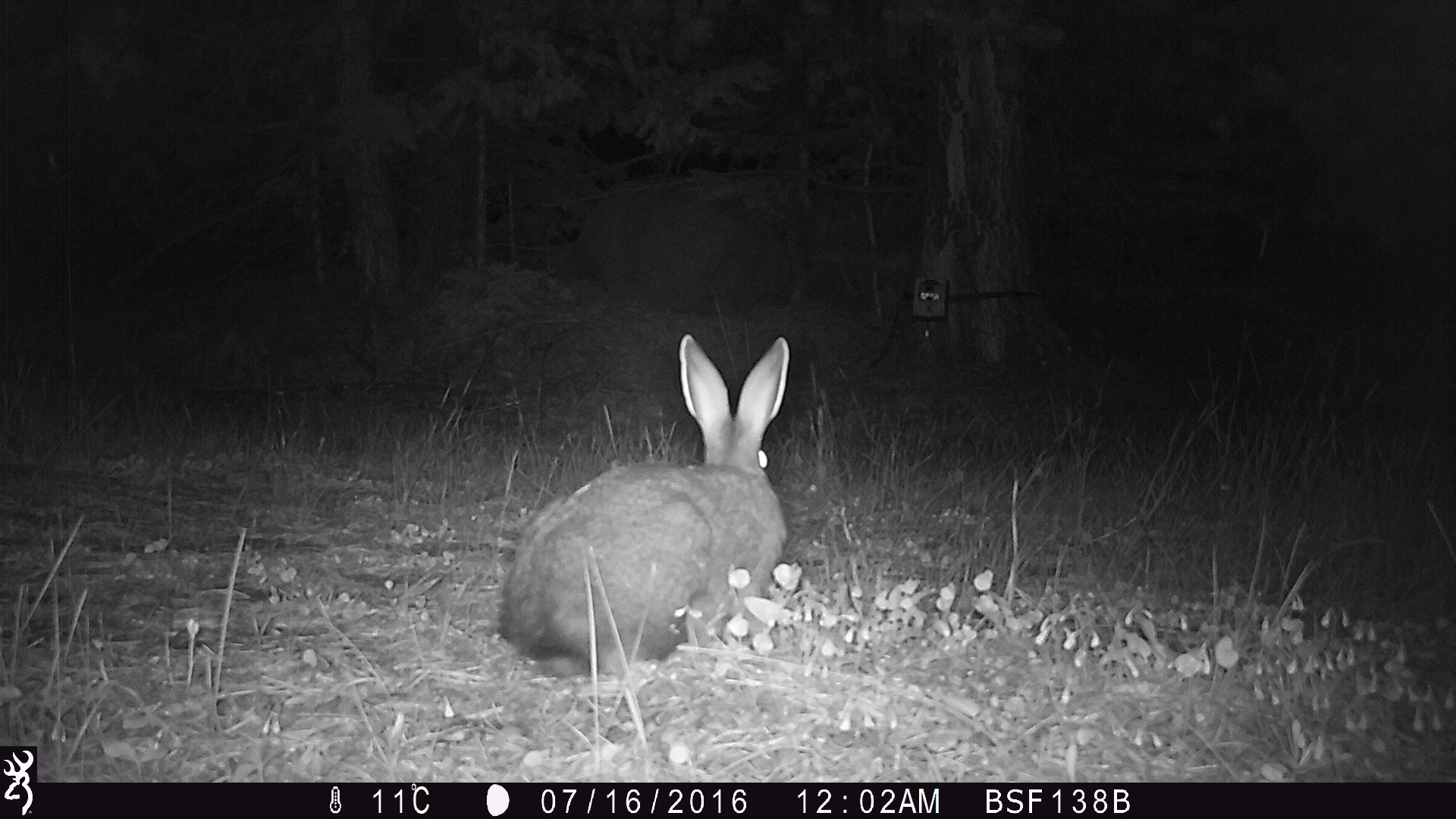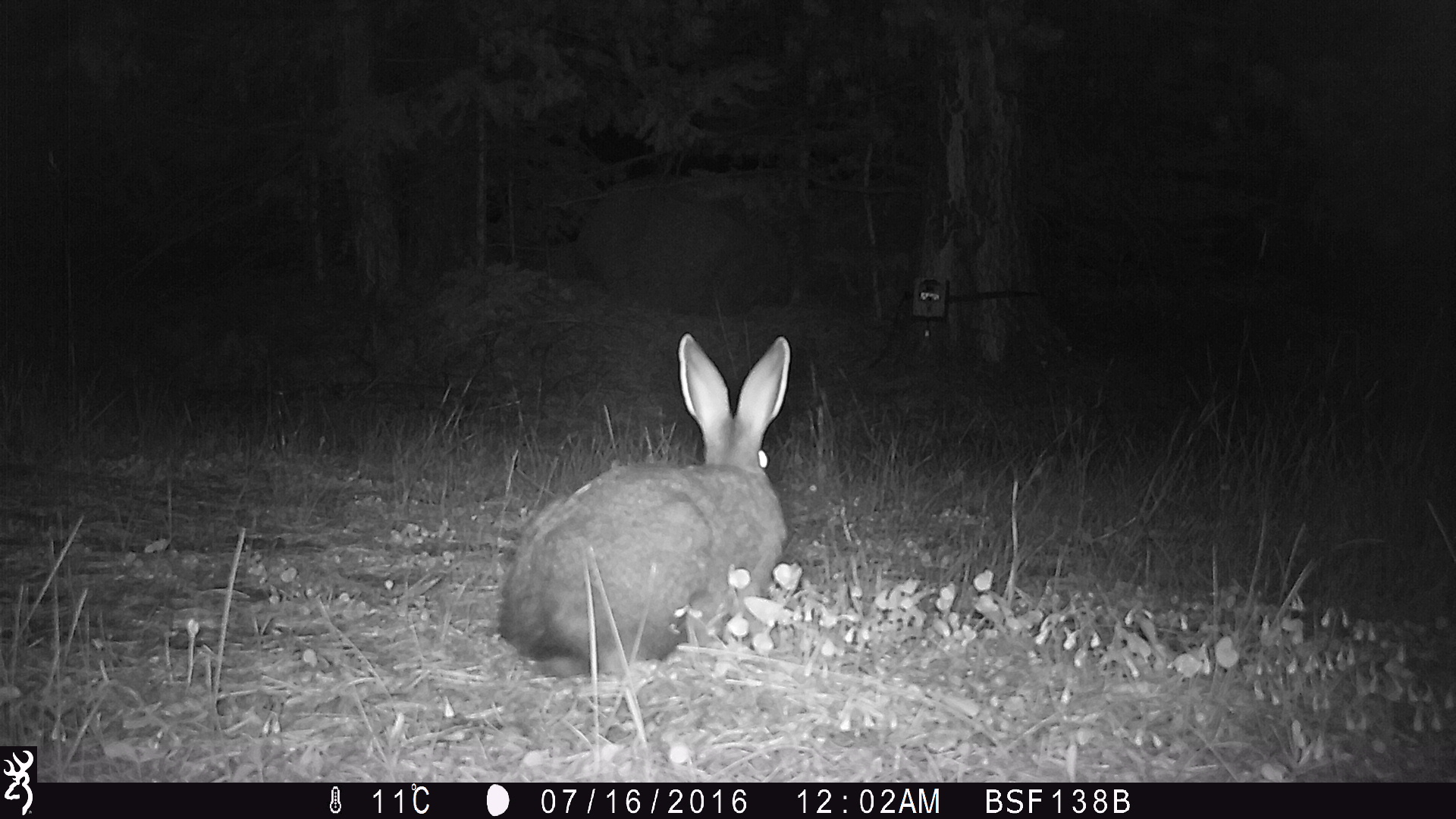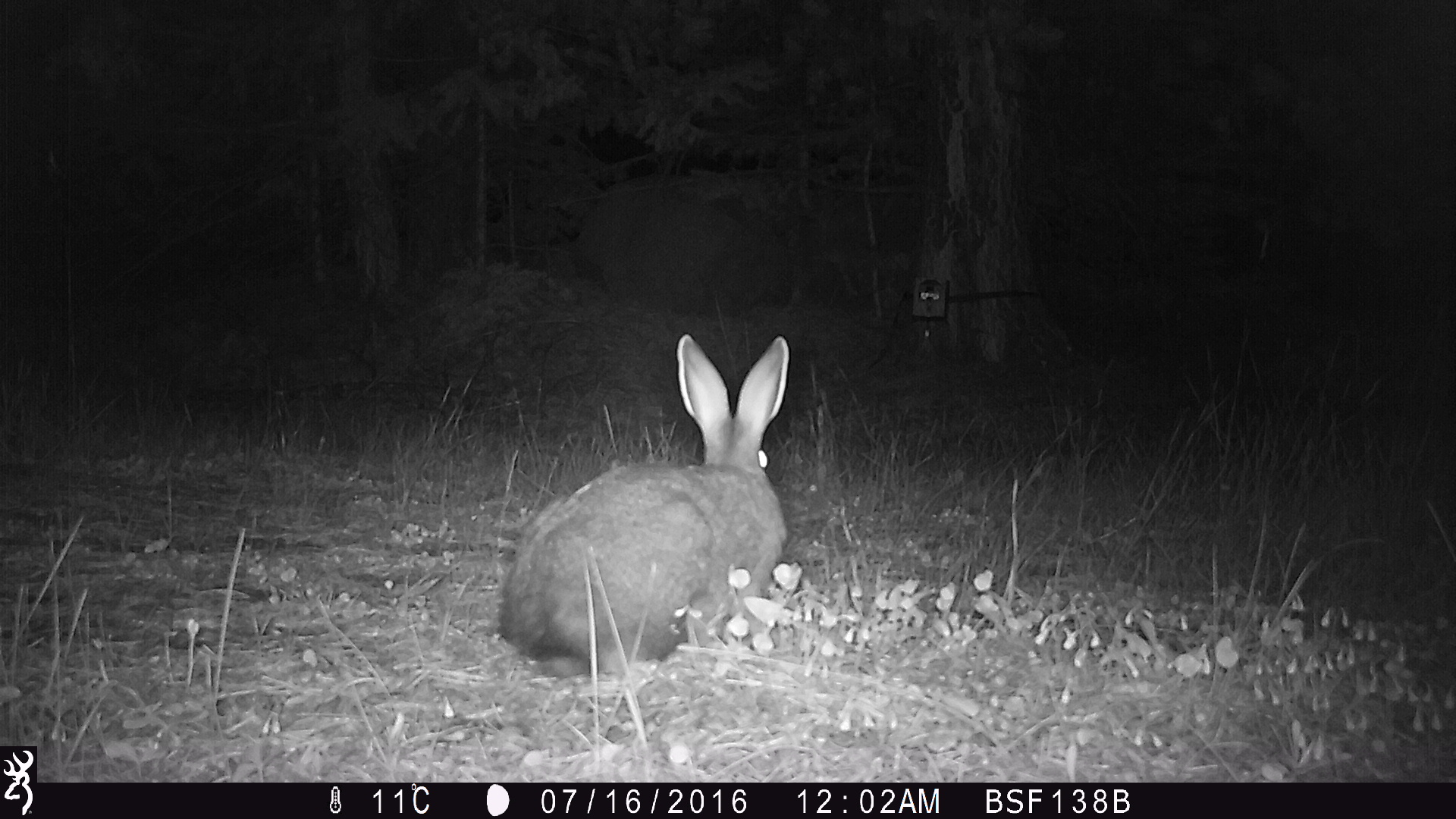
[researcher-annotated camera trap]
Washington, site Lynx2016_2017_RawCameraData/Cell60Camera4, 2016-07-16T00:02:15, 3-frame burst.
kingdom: Animalia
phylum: Chordata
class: Mammalia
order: Lagomorpha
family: Leporidae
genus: Lepus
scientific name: Lepus americanus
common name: snowshoe hare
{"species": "Lepus americanus (snowshoe hare)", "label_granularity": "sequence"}